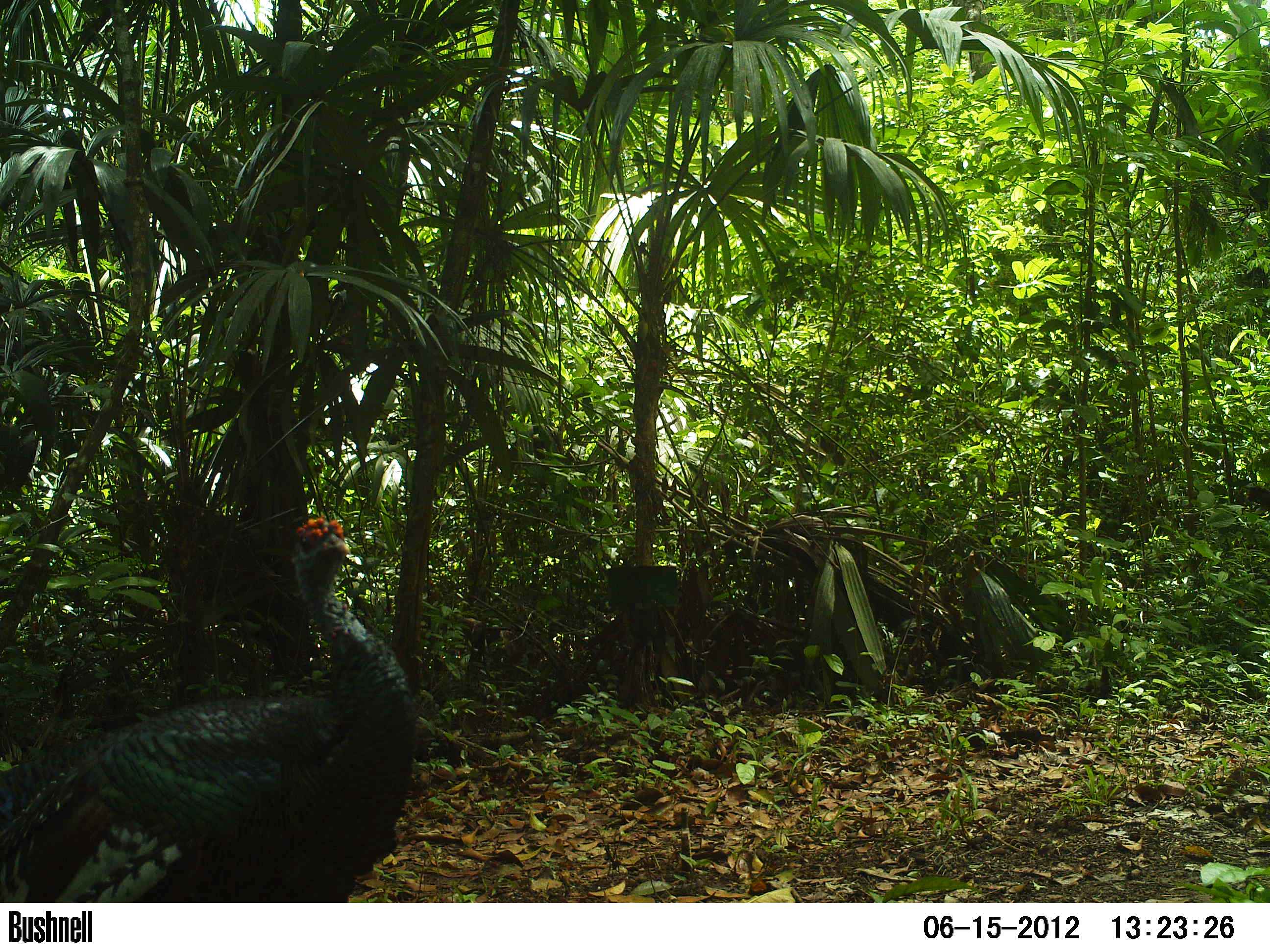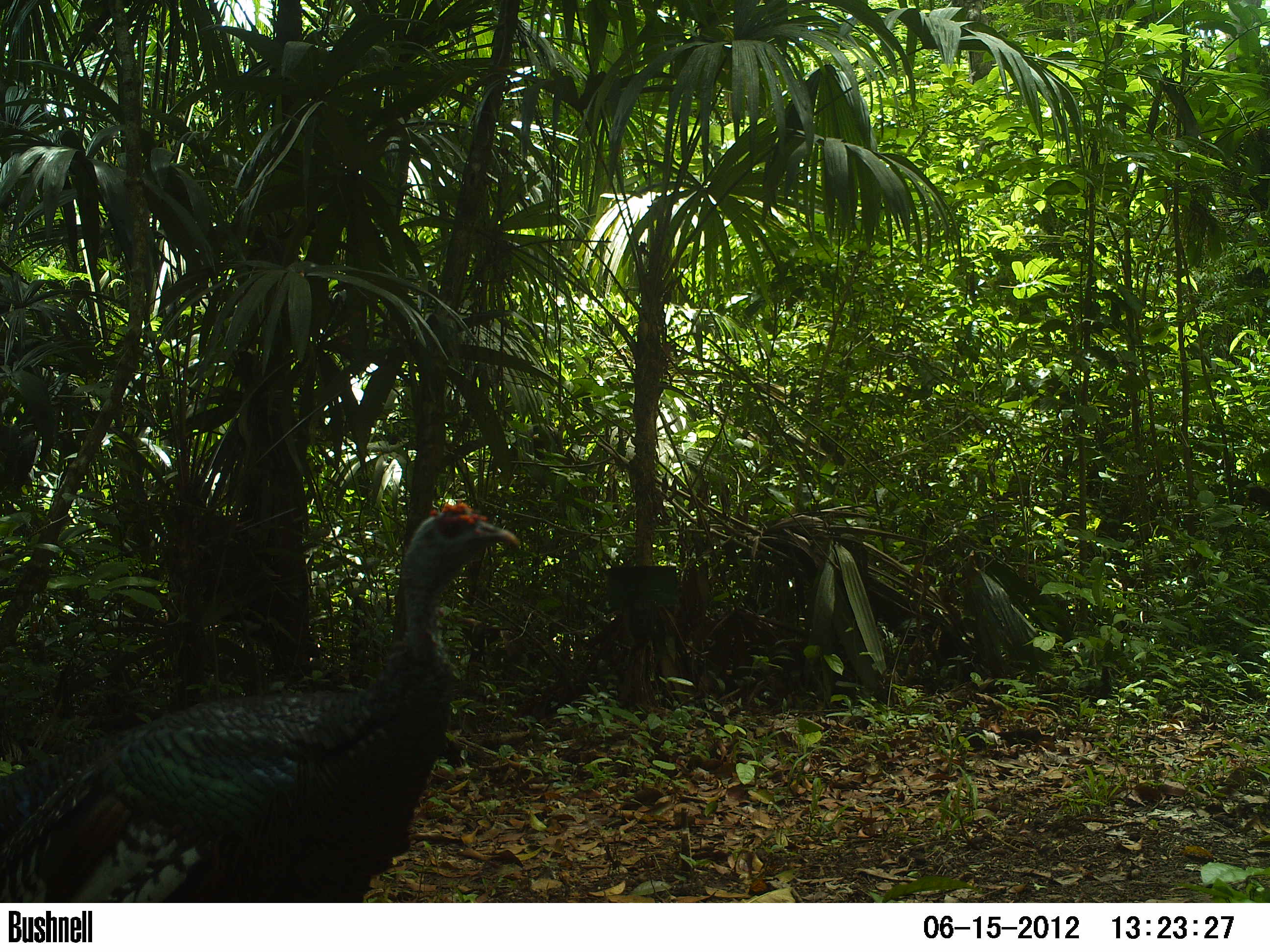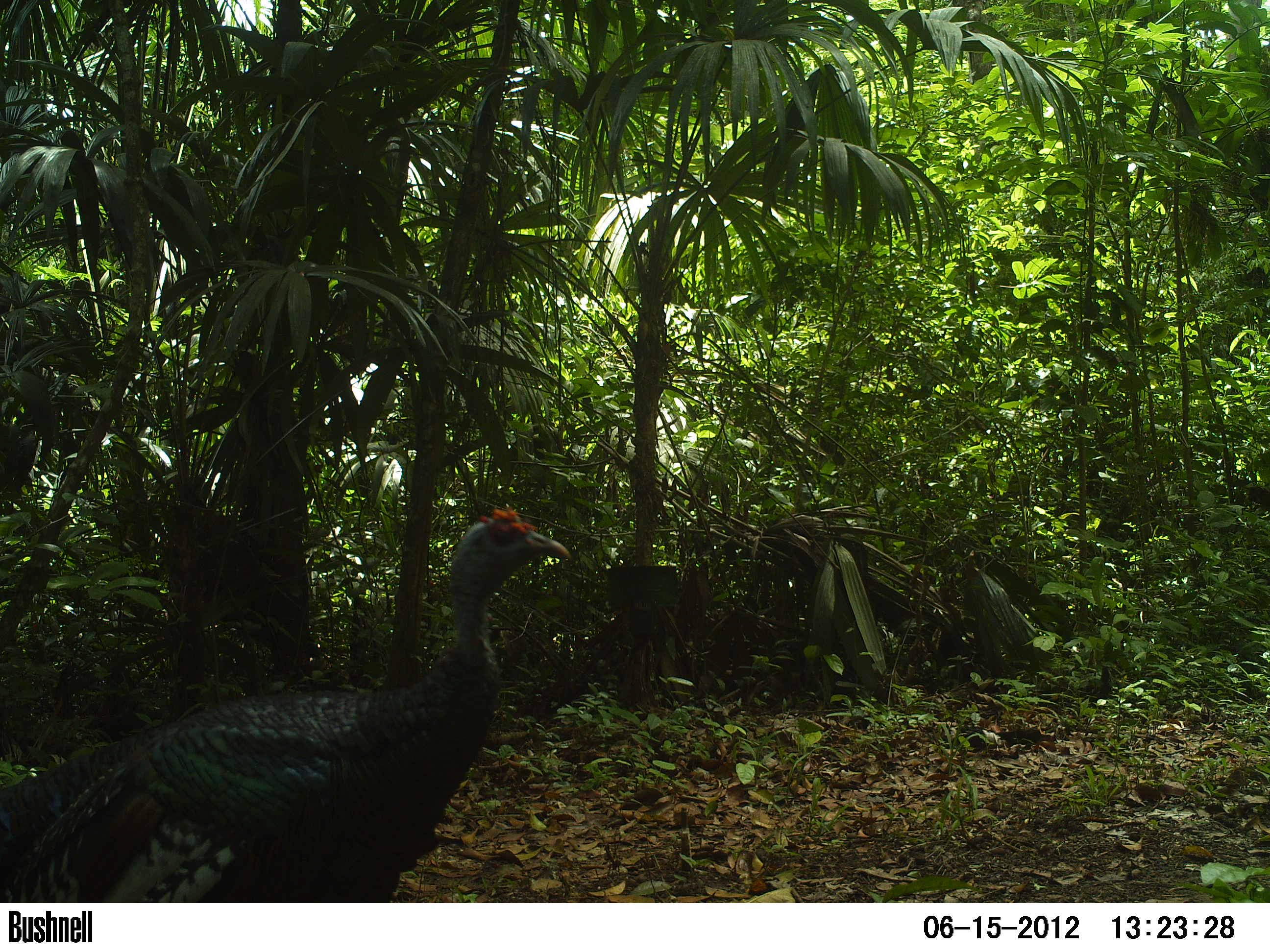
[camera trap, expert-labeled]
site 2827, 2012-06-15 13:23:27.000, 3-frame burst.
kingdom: Animalia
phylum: Chordata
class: Aves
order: Galliformes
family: Phasianidae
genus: Meleagris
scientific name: Meleagris ocellata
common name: ocellated turkey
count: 1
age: adult